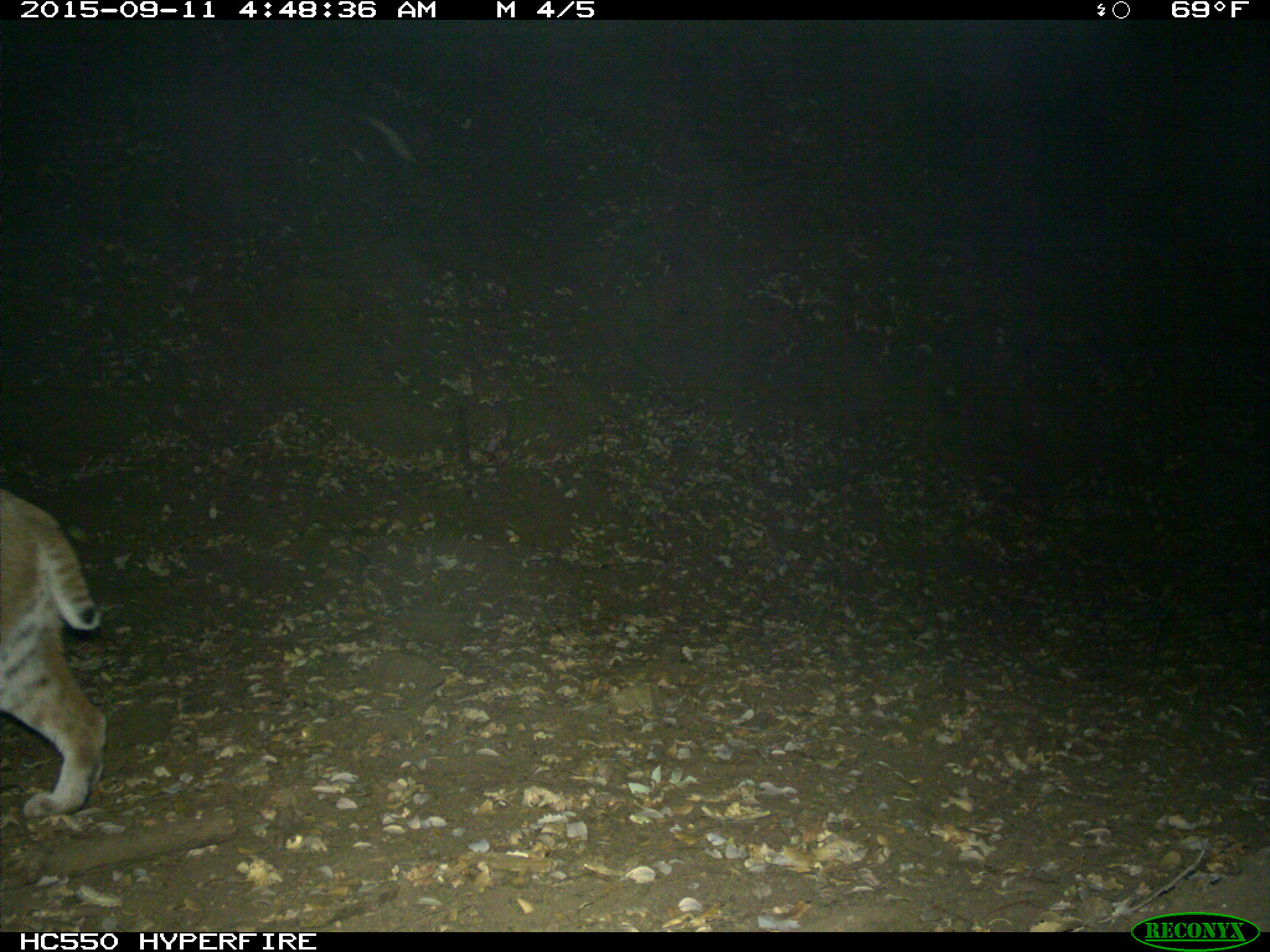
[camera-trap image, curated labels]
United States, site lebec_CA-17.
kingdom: Animalia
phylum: Chordata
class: Mammalia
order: Carnivora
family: Felidae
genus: Lynx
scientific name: Lynx rufus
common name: bobcat